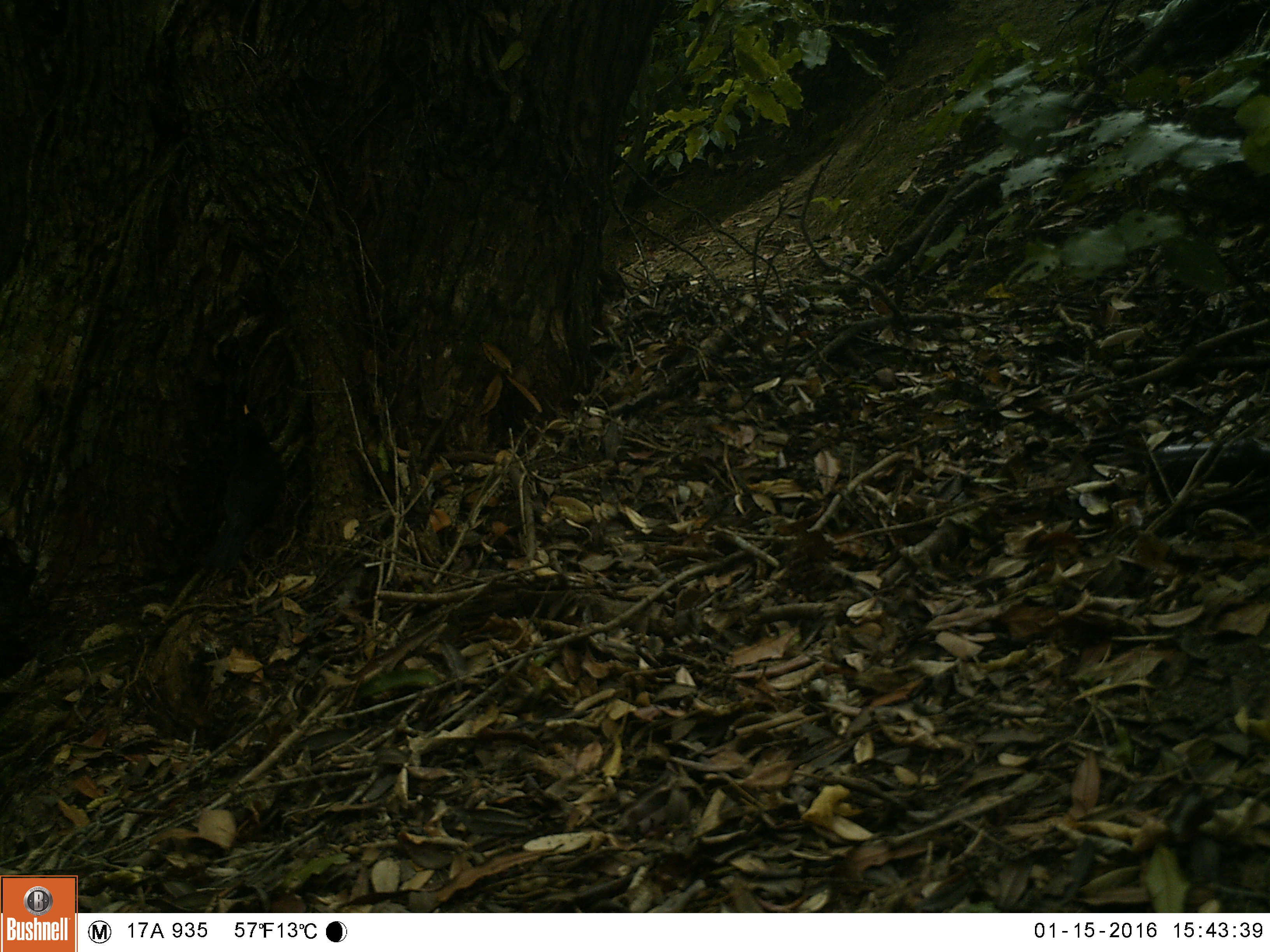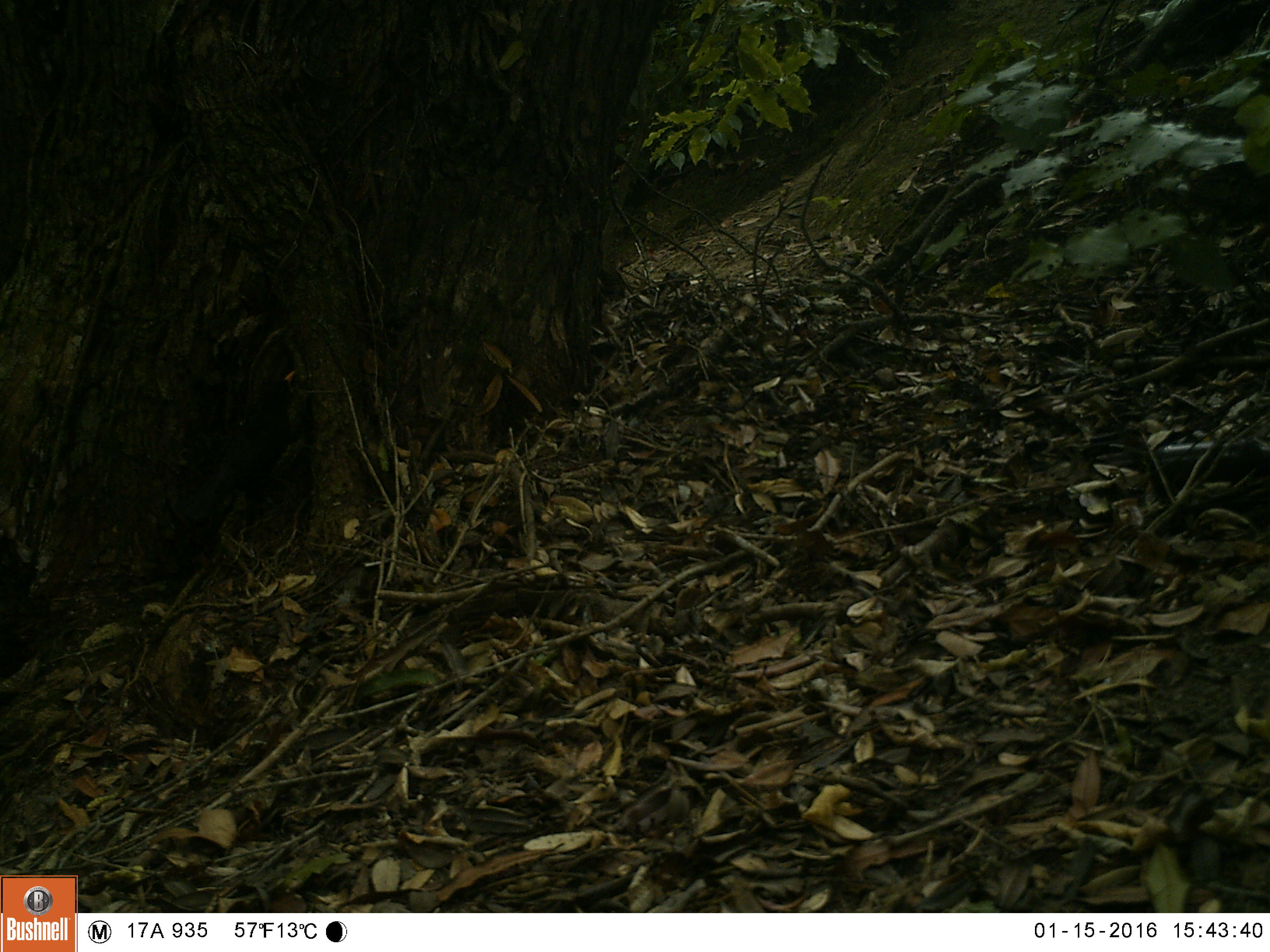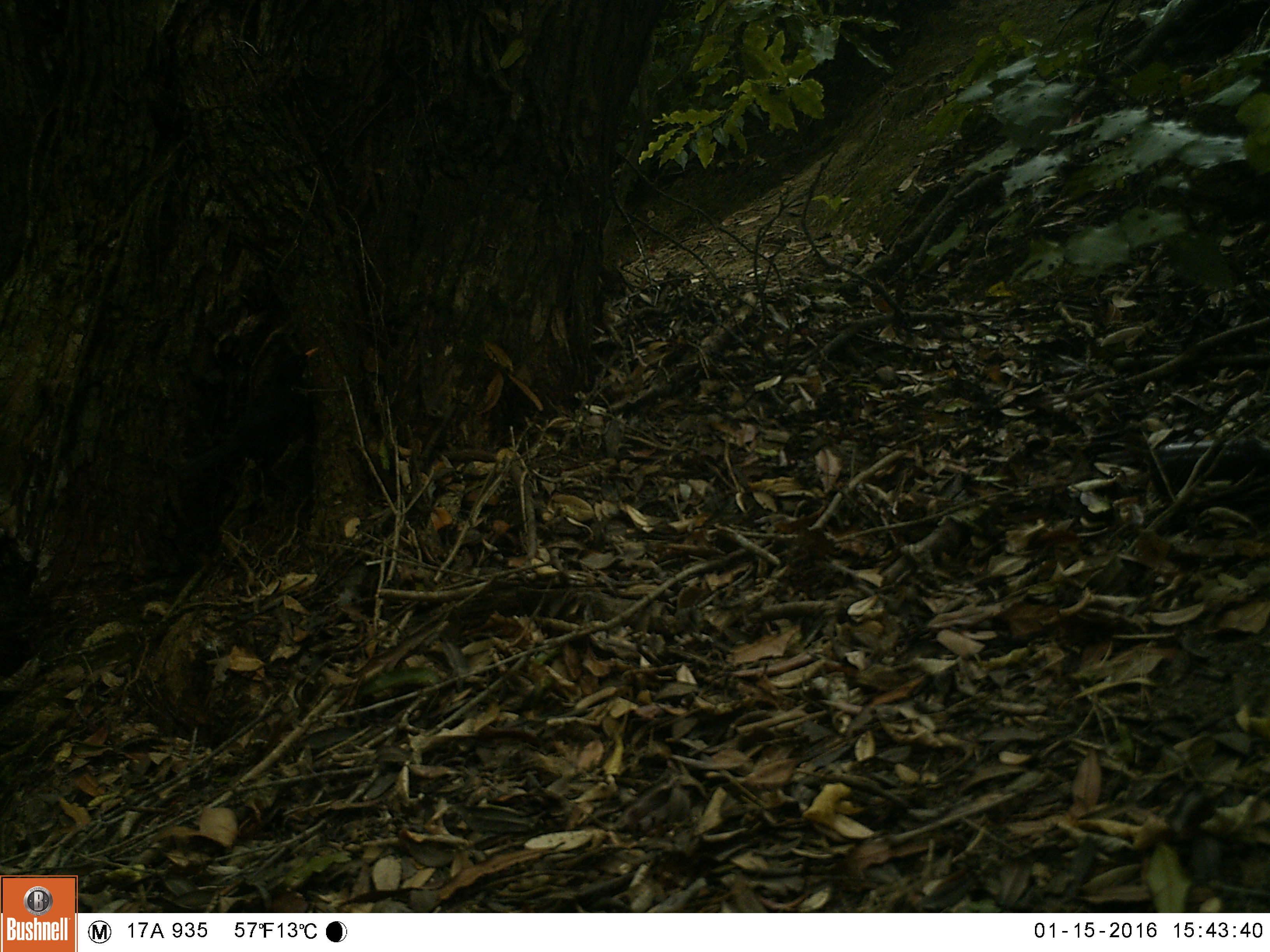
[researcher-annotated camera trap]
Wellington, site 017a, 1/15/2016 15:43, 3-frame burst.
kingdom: Animalia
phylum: Chordata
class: Aves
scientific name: Aves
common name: bird